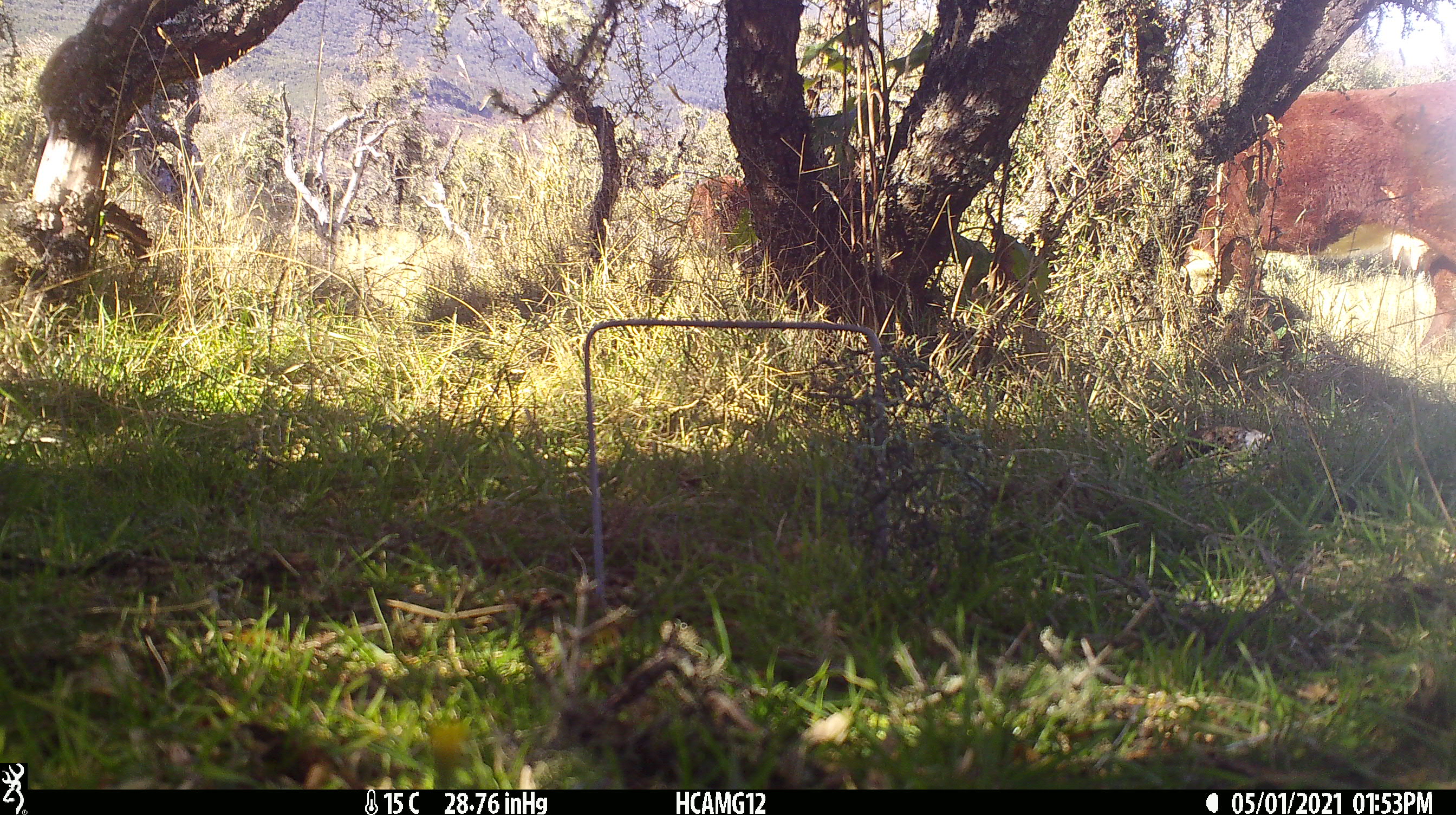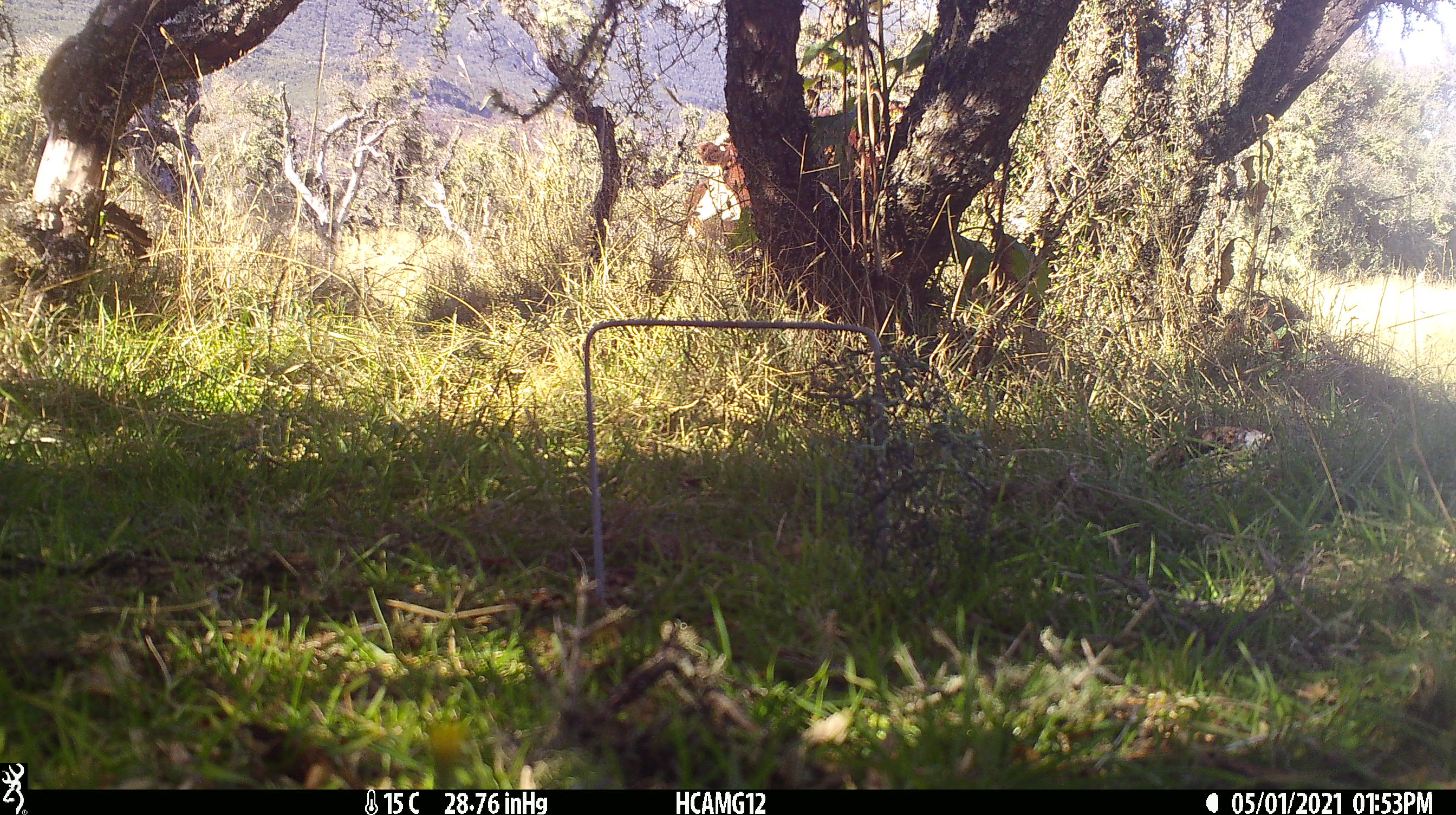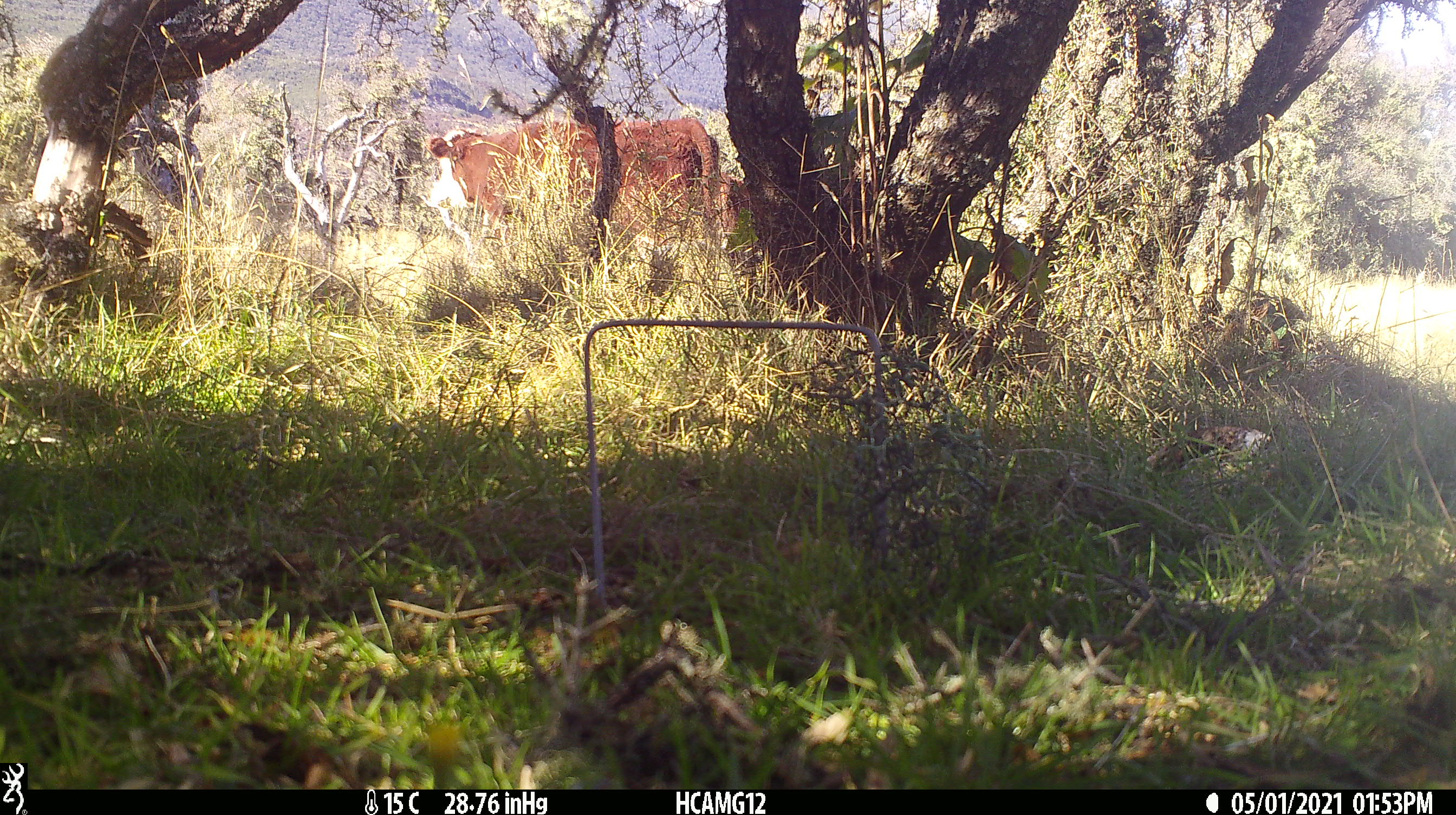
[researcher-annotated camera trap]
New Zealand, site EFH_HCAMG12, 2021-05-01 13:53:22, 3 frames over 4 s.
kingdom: Animalia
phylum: Chordata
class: Mammalia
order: Artiodactyla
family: Bovidae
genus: Bos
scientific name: Bos taurus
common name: domestic cow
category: cow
Cow (domestic cow) (Bos taurus).